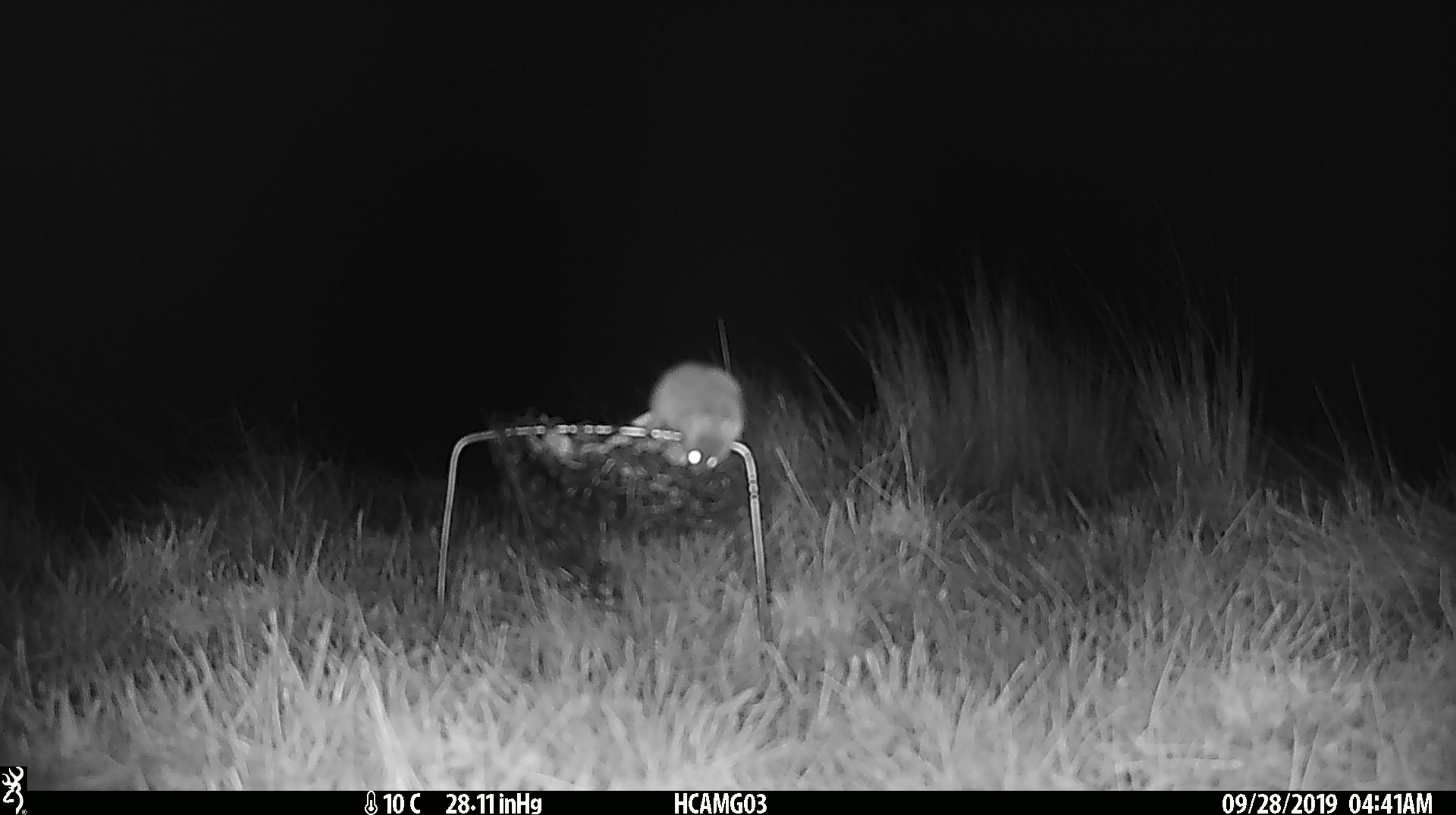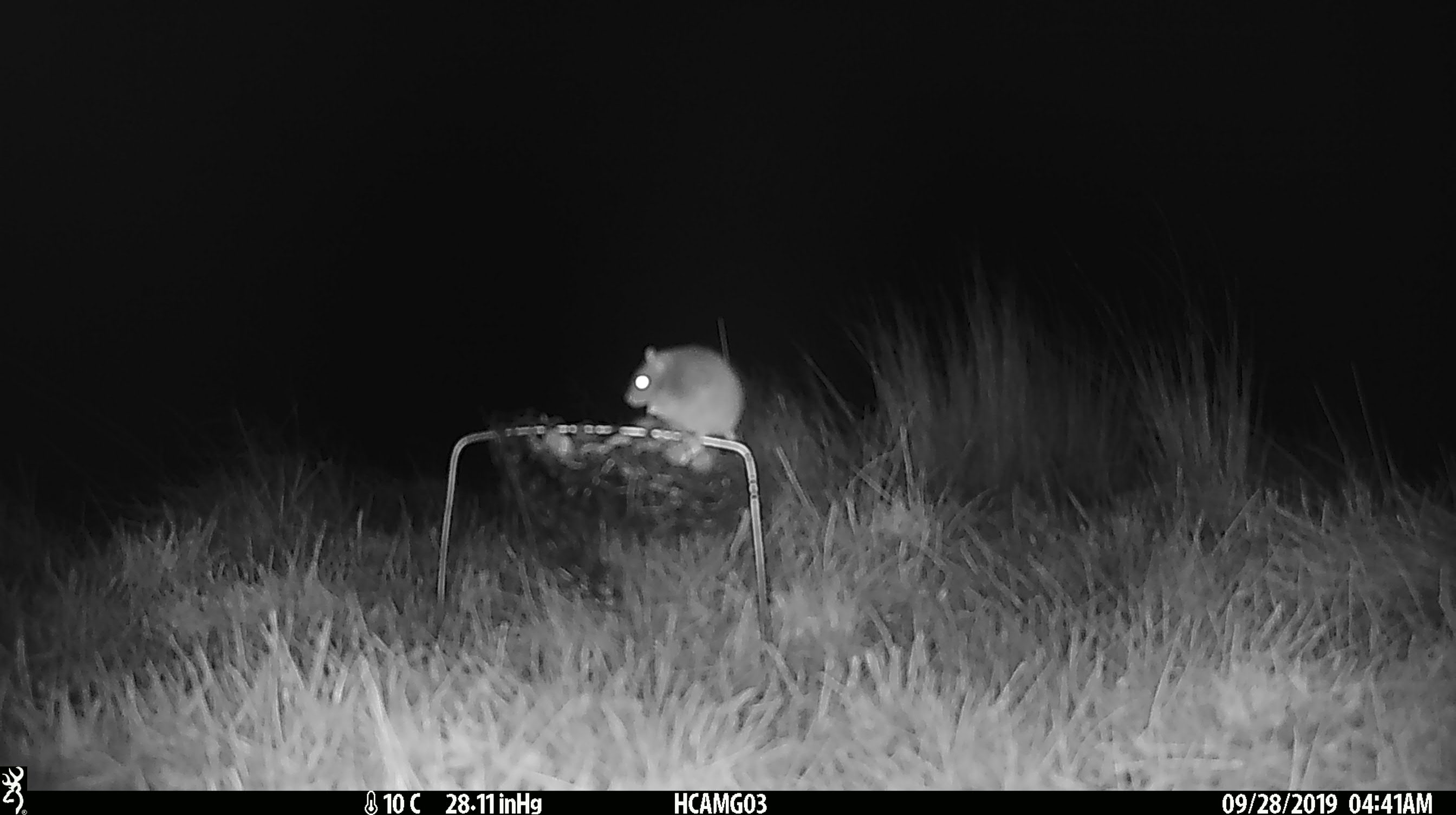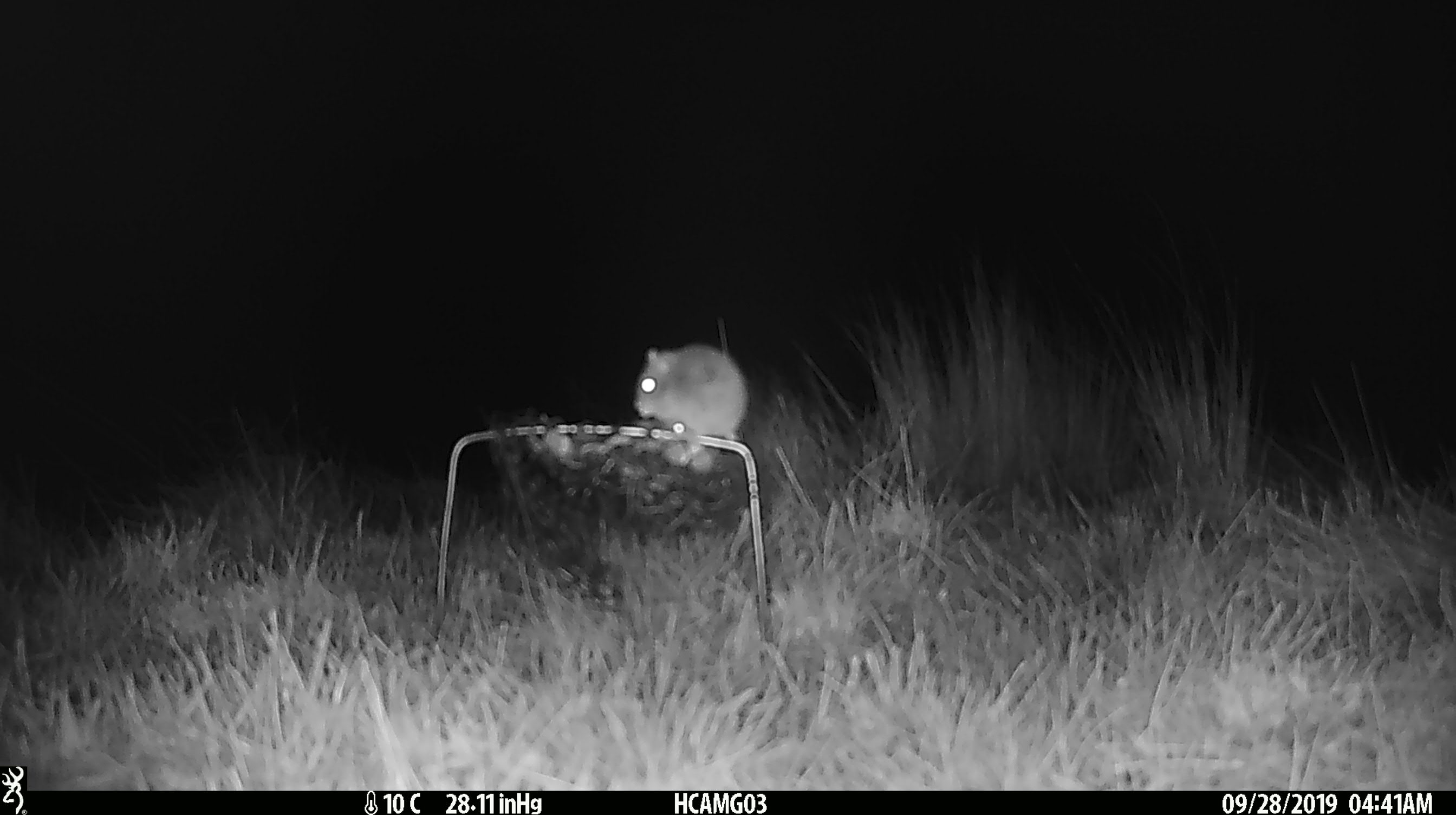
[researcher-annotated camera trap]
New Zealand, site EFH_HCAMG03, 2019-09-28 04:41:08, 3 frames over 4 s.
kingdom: Animalia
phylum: Chordata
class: Mammalia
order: Rodentia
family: Muridae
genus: Mus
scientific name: Mus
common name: mouse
Mouse (Mus).